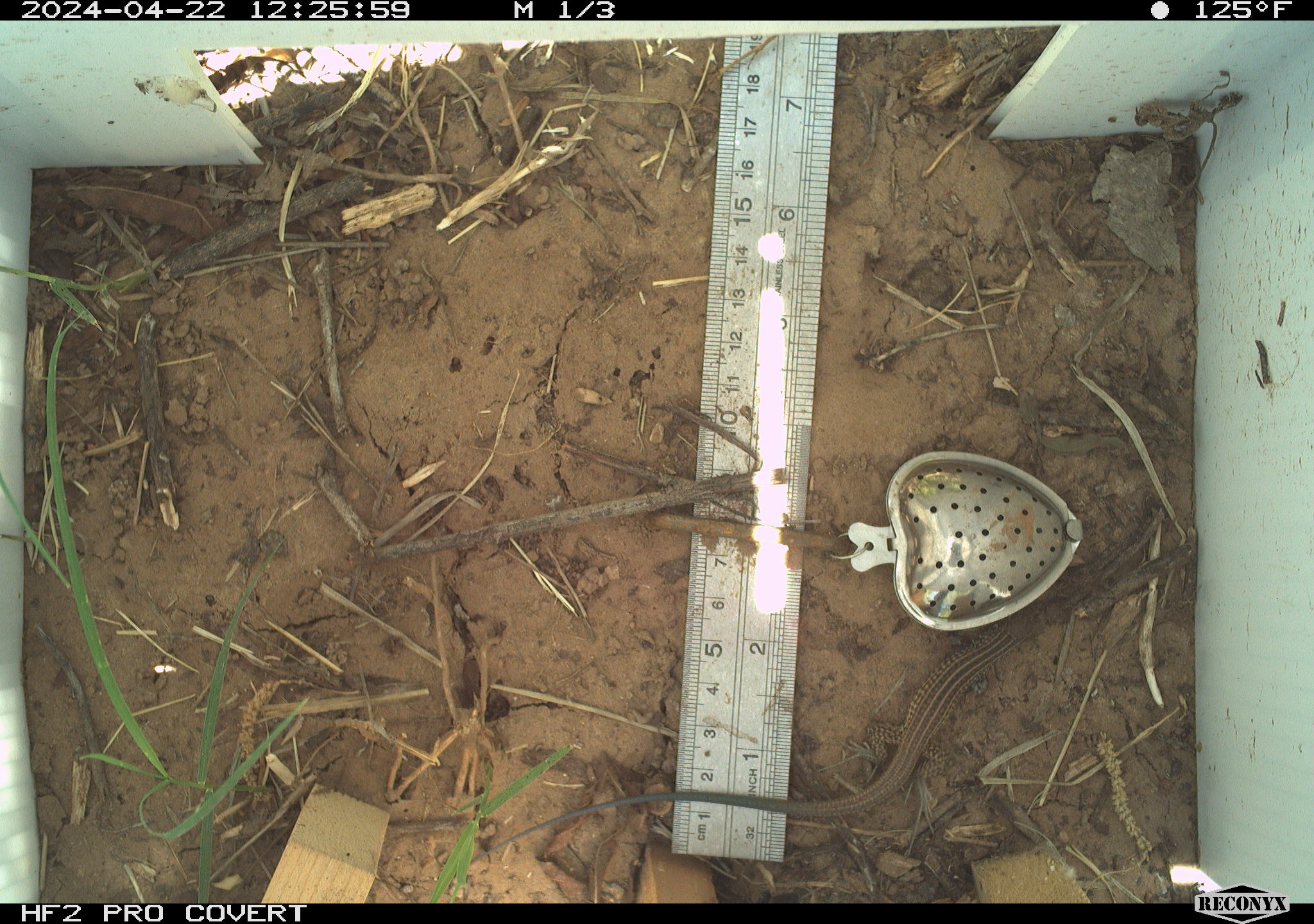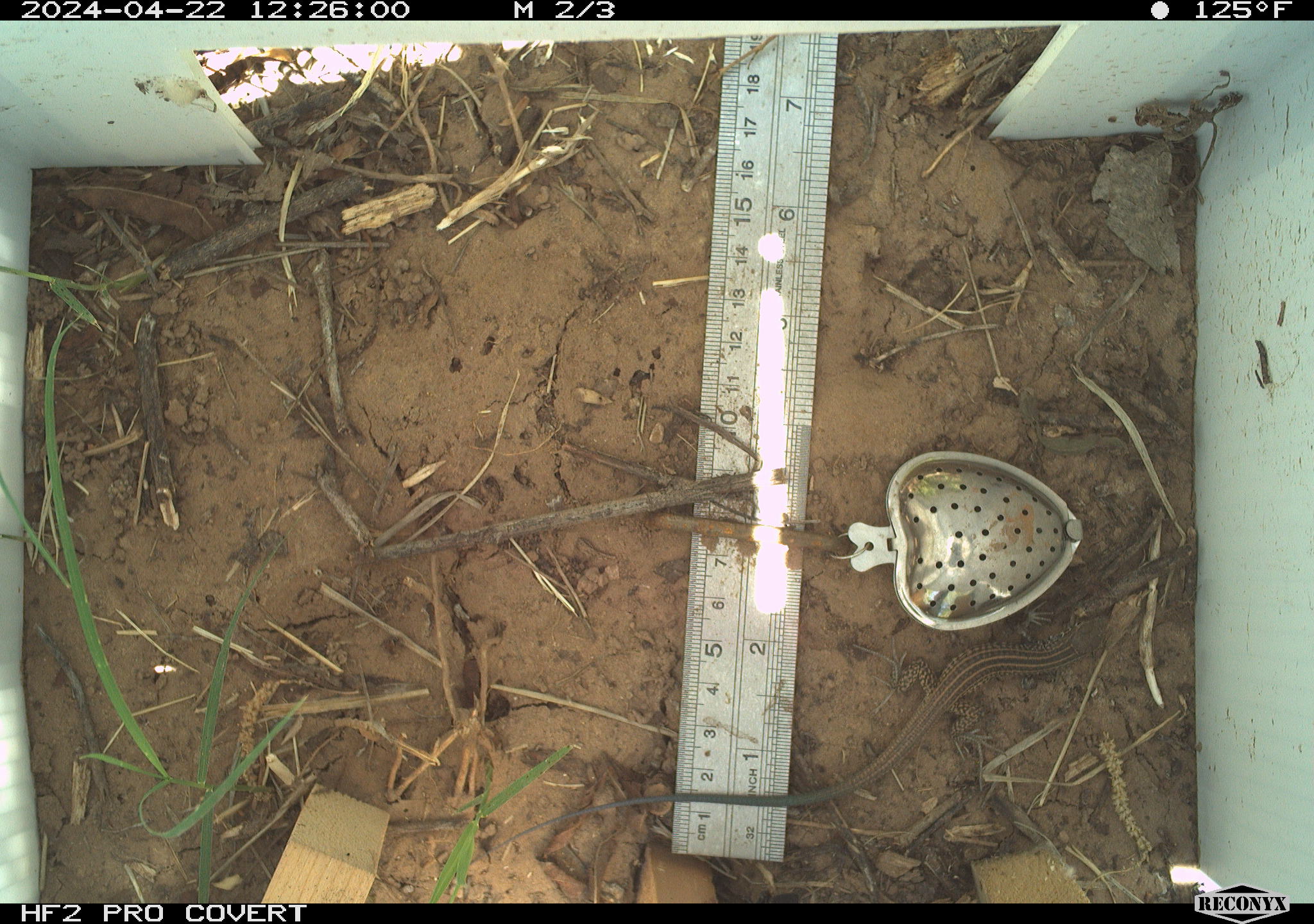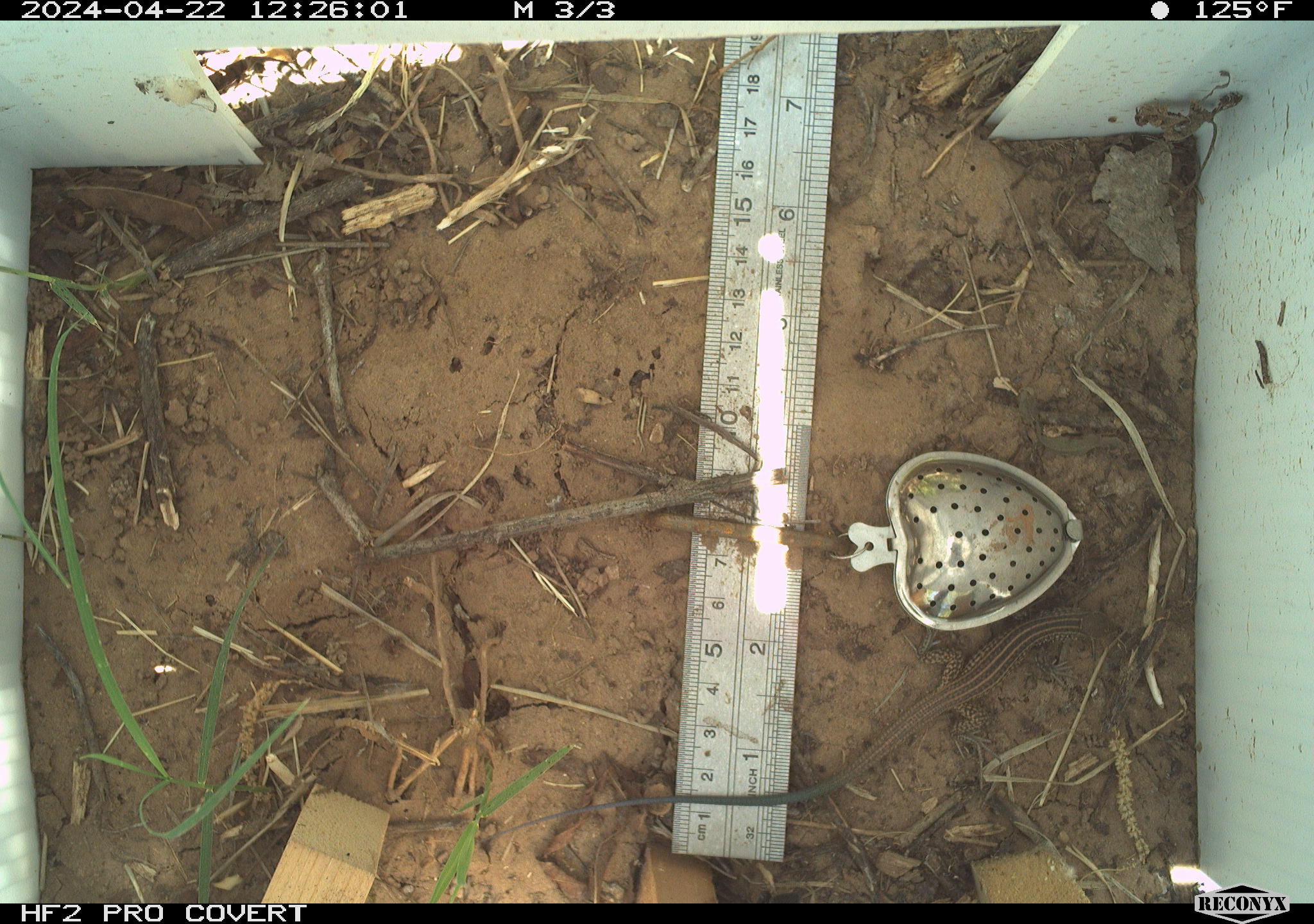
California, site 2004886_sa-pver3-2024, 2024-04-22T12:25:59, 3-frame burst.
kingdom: Animalia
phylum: Chordata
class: Reptilia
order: Squamata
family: Teiidae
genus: Aspidoscelis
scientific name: Aspidoscelis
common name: whiptail lizards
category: aspidoscelis species